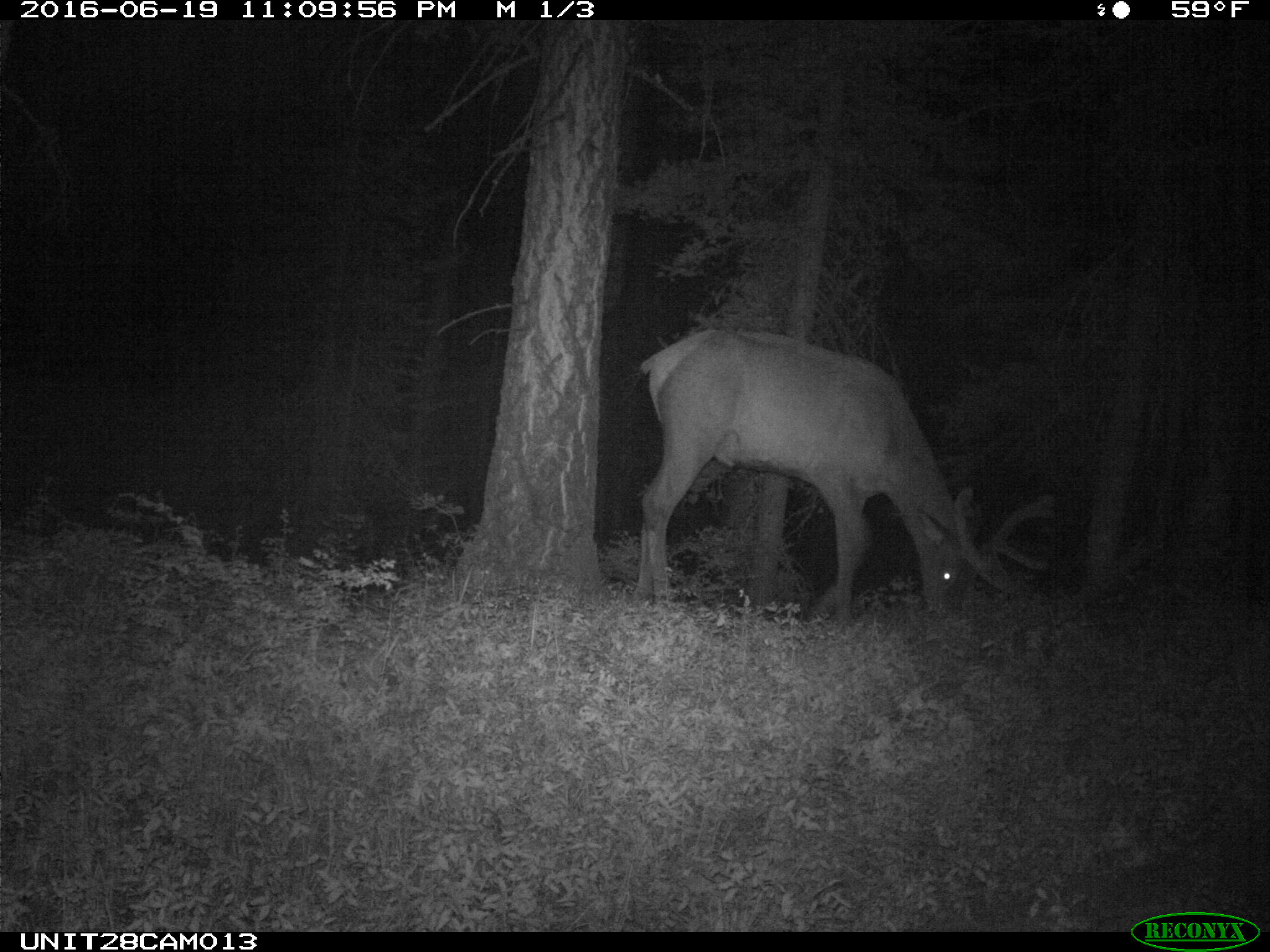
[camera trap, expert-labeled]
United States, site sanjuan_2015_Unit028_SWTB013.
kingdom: Animalia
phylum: Chordata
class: Mammalia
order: Artiodactyla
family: Cervidae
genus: Cervus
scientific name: Cervus elaphus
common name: red deer